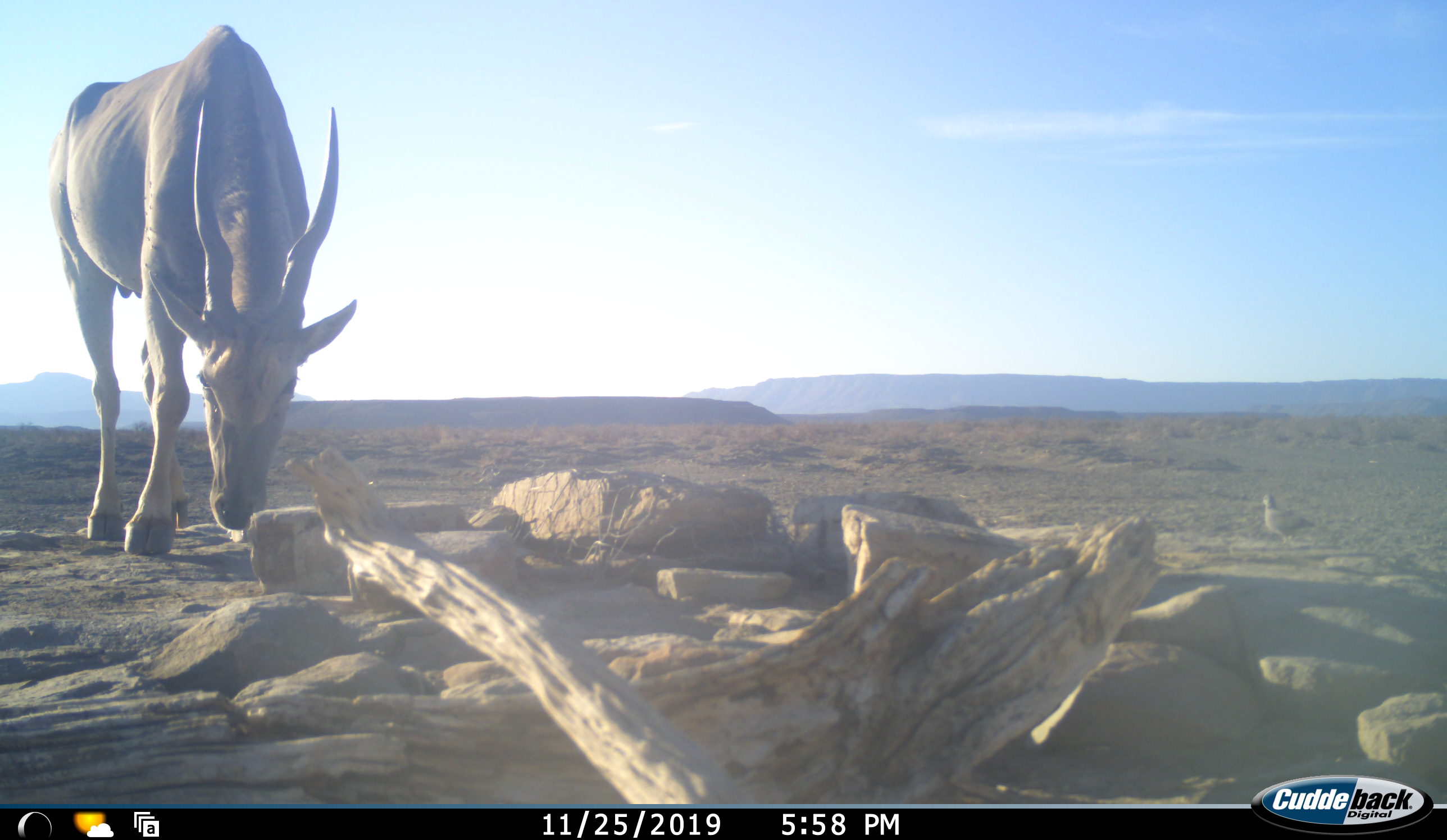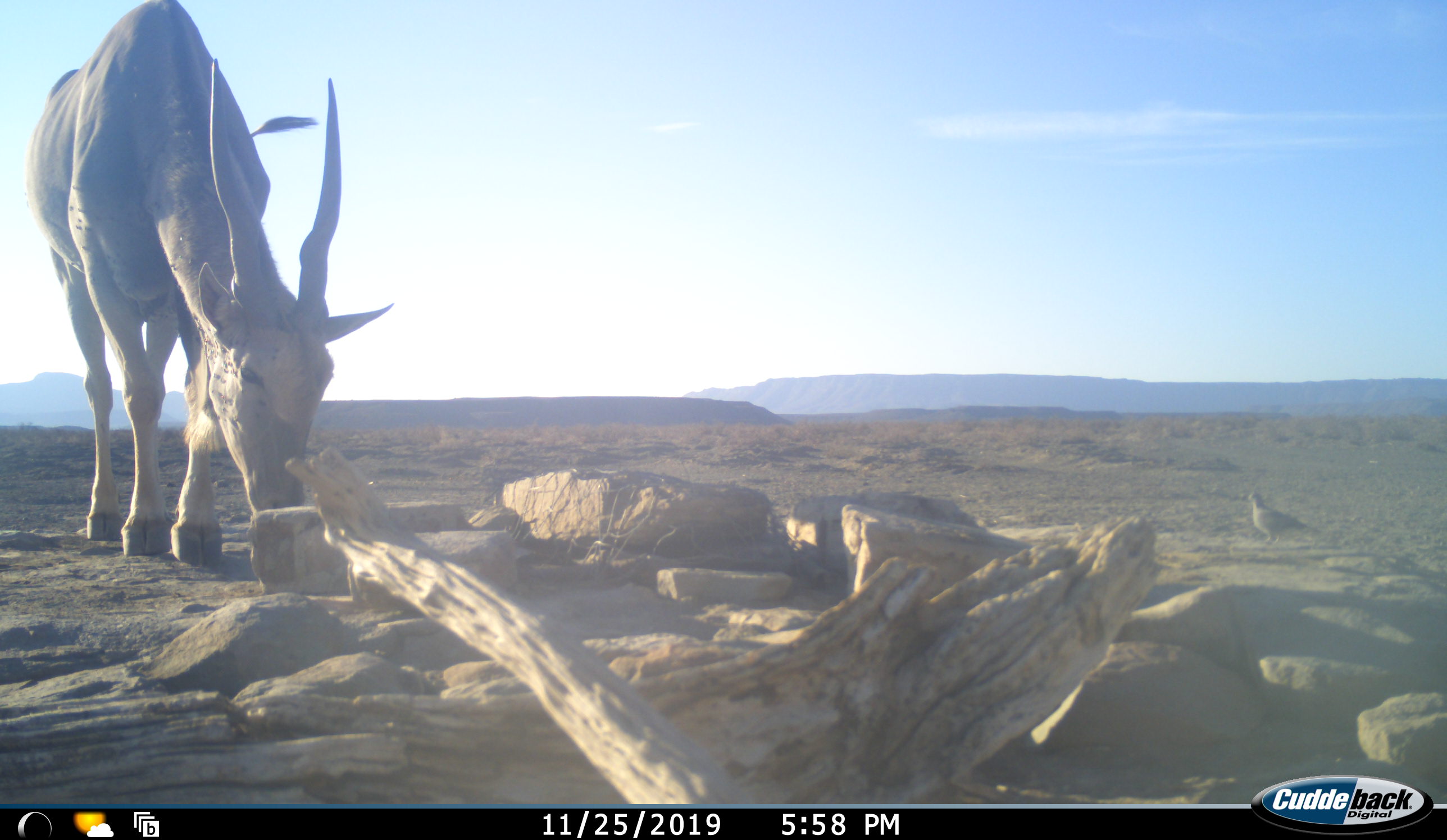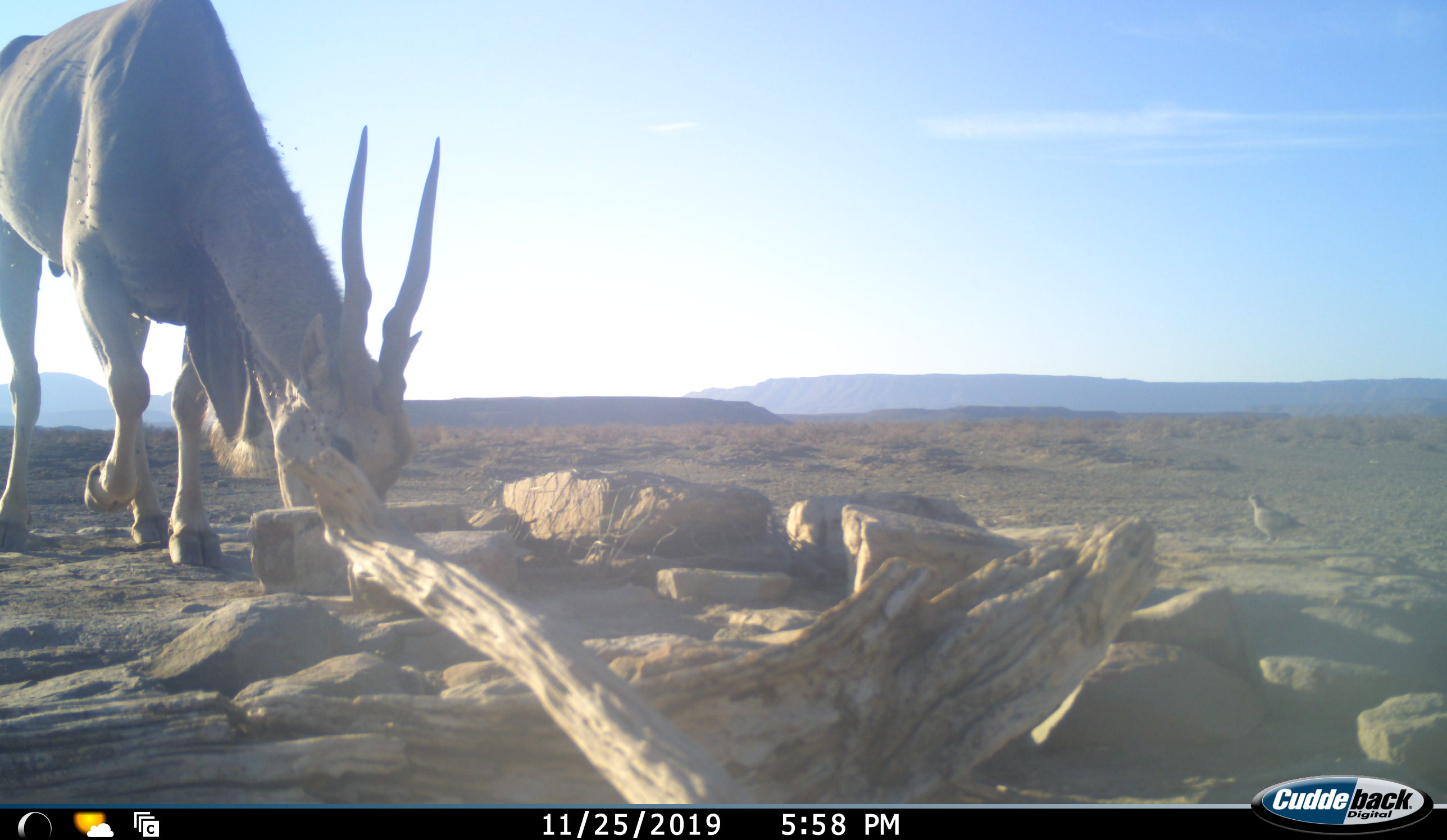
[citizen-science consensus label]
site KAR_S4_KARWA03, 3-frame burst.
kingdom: Animalia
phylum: Chordata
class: Aves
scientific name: Aves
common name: bird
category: birdother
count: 1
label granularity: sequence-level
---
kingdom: Animalia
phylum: Chordata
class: Mammalia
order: Artiodactyla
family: Bovidae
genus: Tragelaphus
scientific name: Tragelaphus oryx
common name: eland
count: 1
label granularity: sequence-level